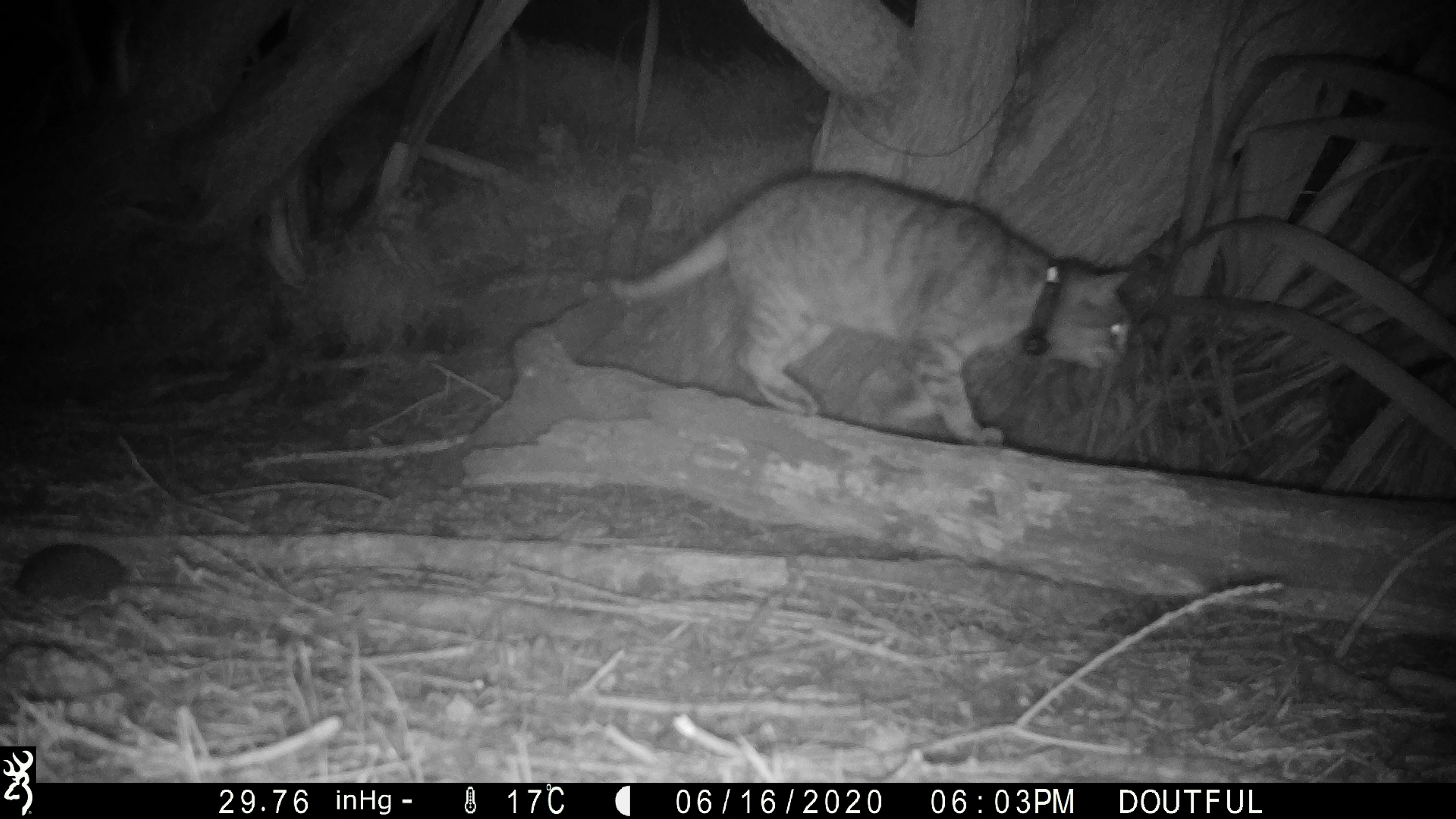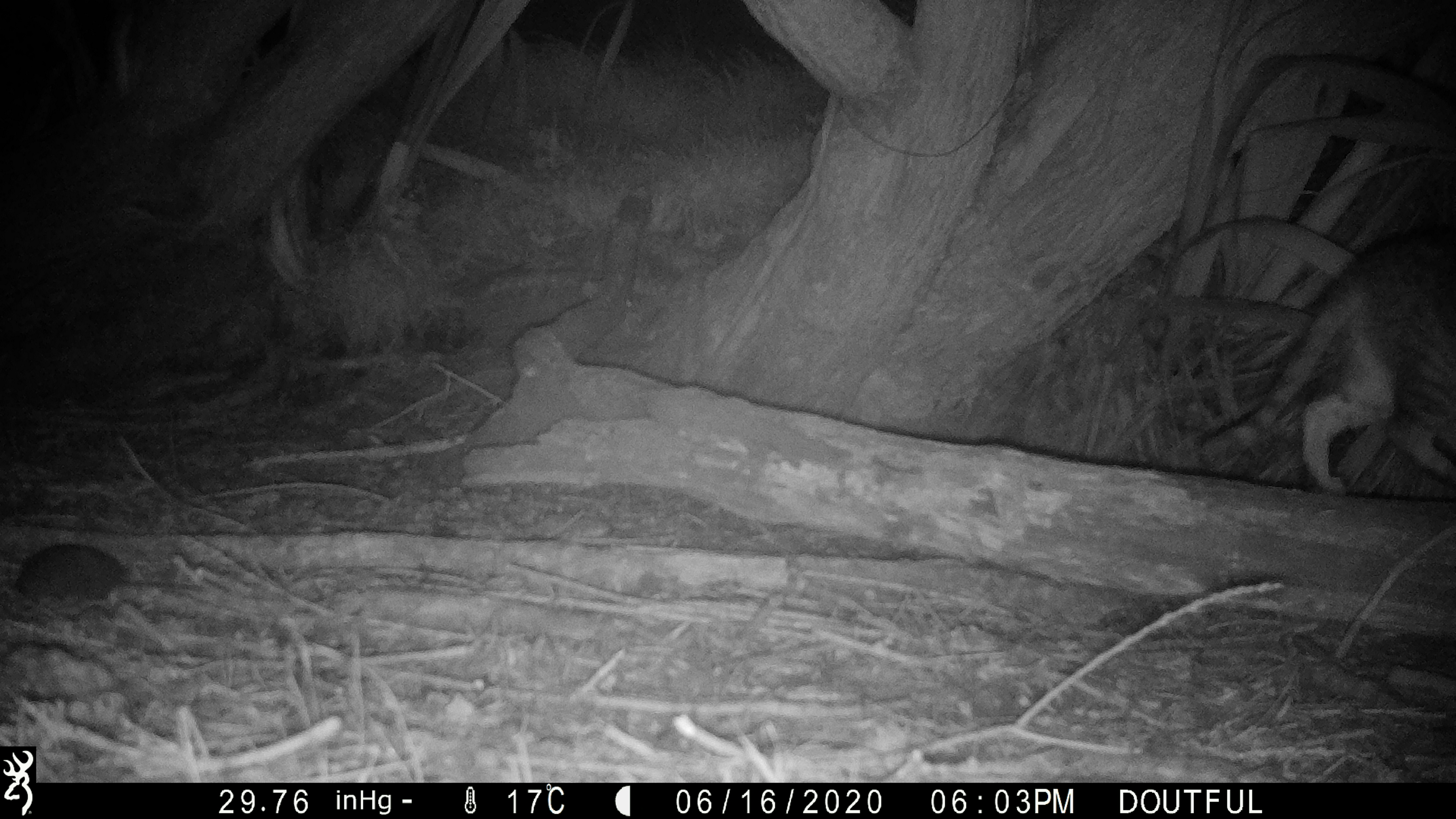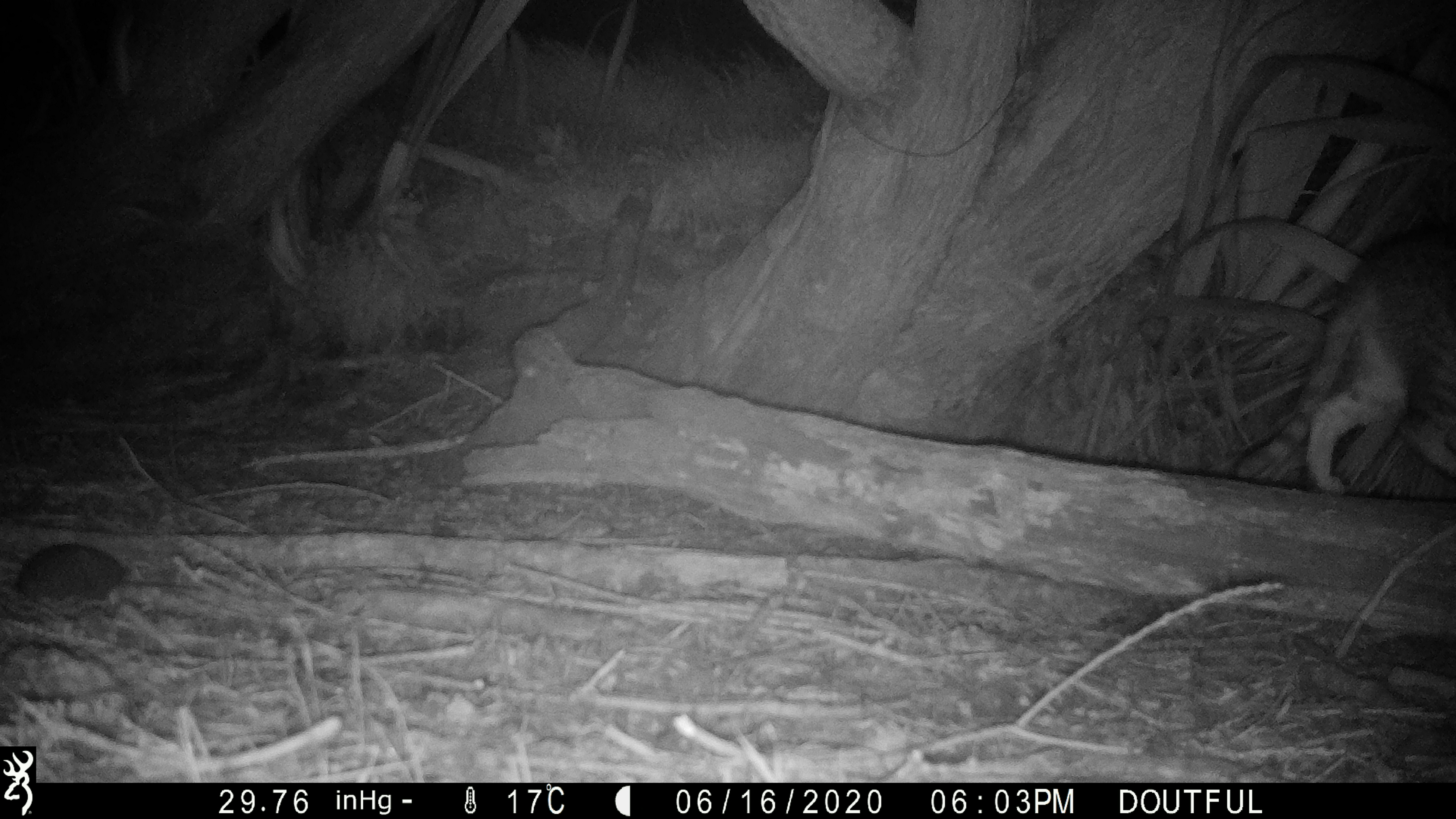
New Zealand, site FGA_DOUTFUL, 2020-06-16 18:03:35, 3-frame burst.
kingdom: Animalia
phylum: Chordata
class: Mammalia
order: Carnivora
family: Felidae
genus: Felis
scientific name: Felis catus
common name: domestic cat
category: cat